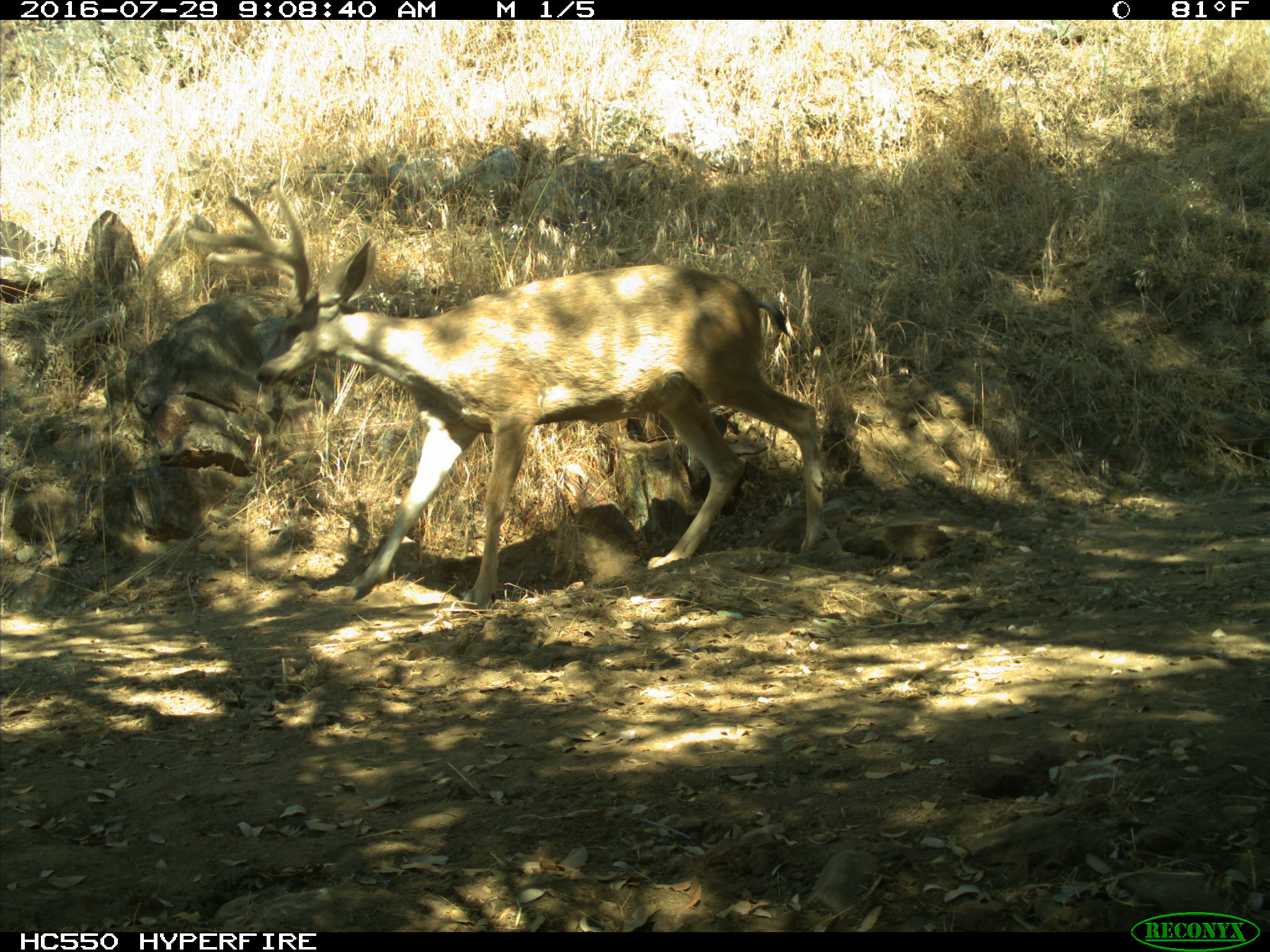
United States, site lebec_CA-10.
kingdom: Animalia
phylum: Chordata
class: Mammalia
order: Artiodactyla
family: Cervidae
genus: Odocoileus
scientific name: Odocoileus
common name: deer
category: unidentified deer